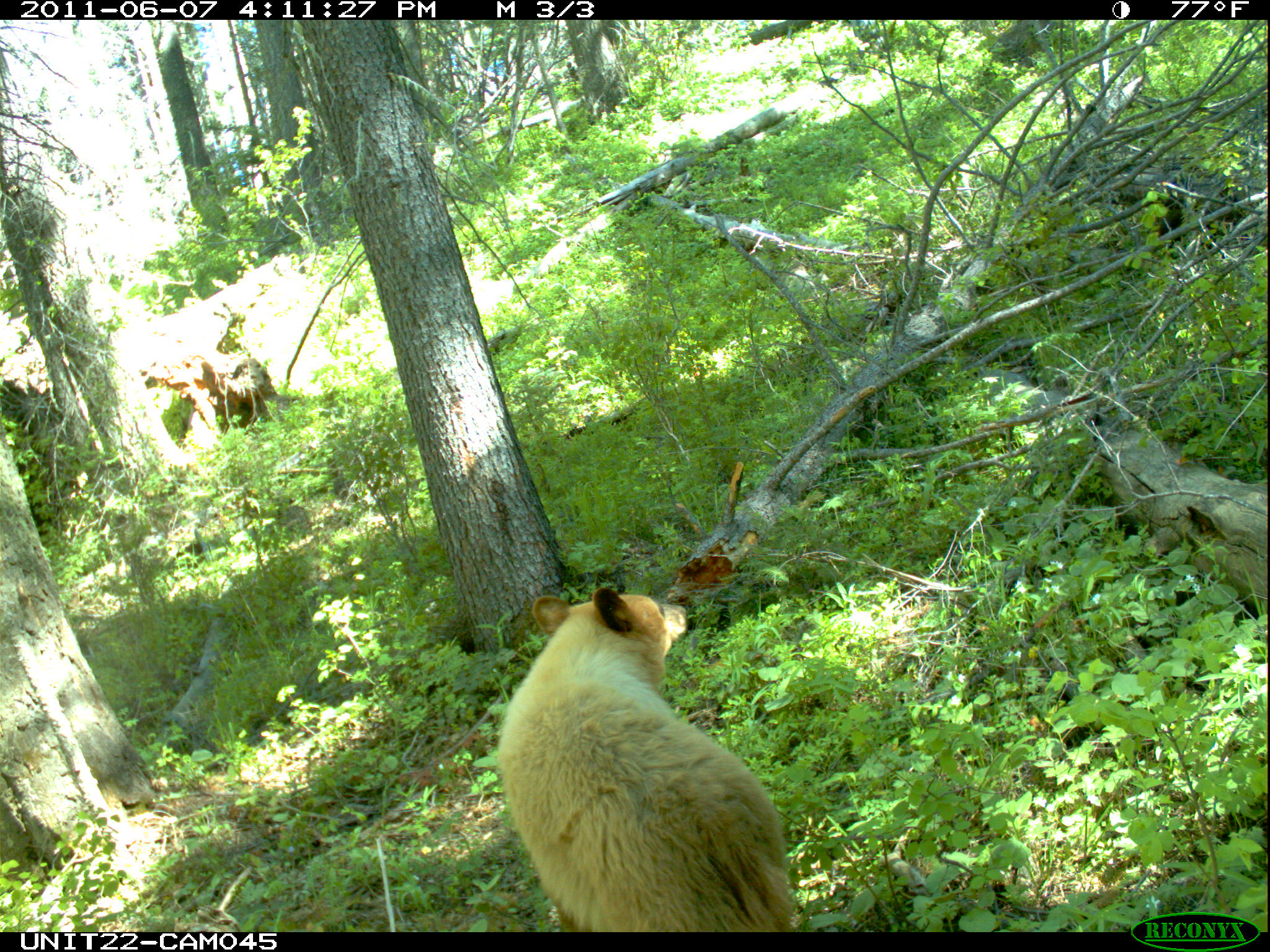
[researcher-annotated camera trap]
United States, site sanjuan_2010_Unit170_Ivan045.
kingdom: Animalia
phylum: Chordata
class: Mammalia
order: Carnivora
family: Ursidae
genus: Ursus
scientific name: Ursus americanus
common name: american black bear